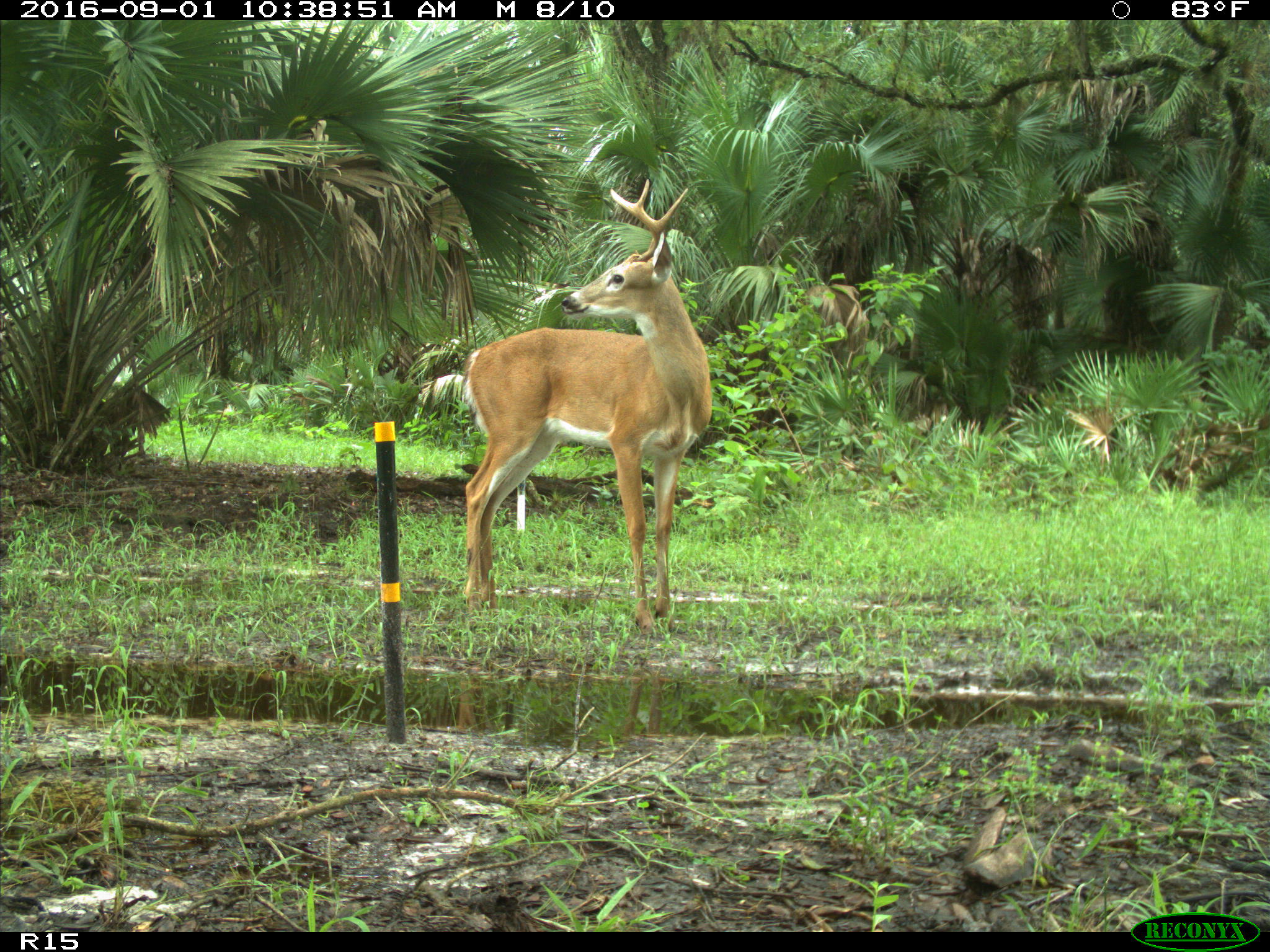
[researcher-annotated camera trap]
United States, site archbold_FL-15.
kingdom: Animalia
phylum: Chordata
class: Mammalia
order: Artiodactyla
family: Cervidae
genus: Odocoileus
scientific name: Odocoileus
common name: deer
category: unidentified deer